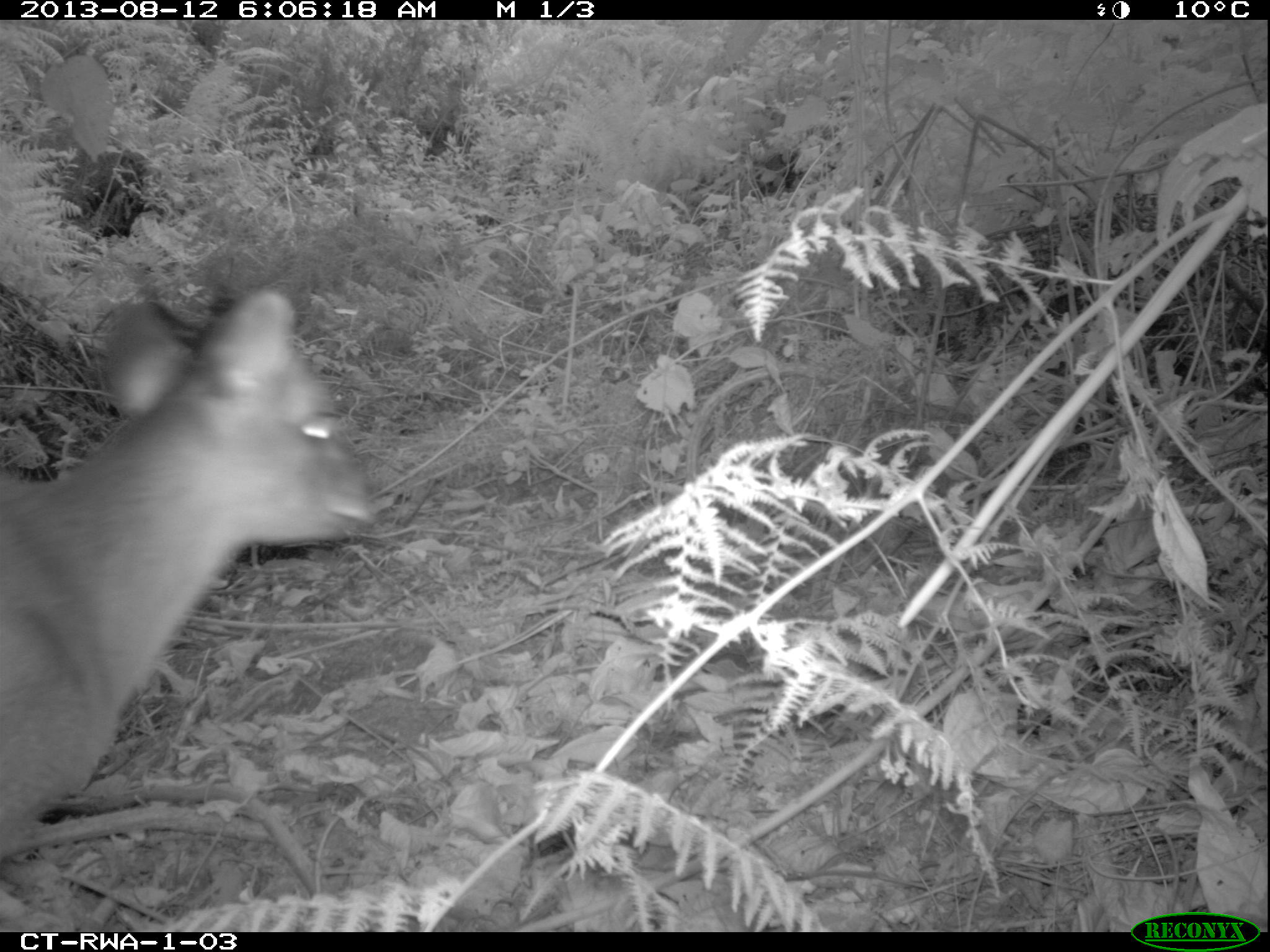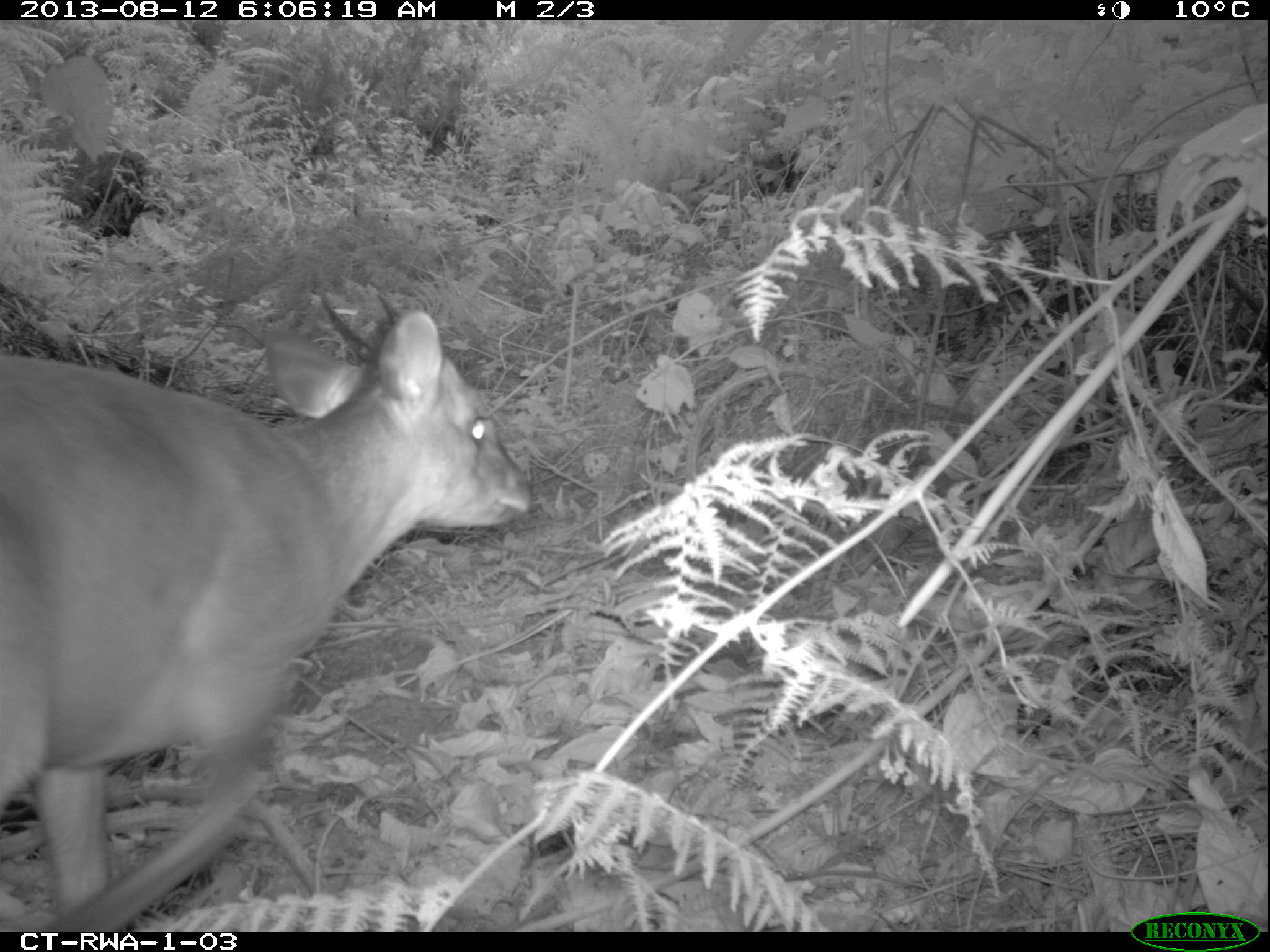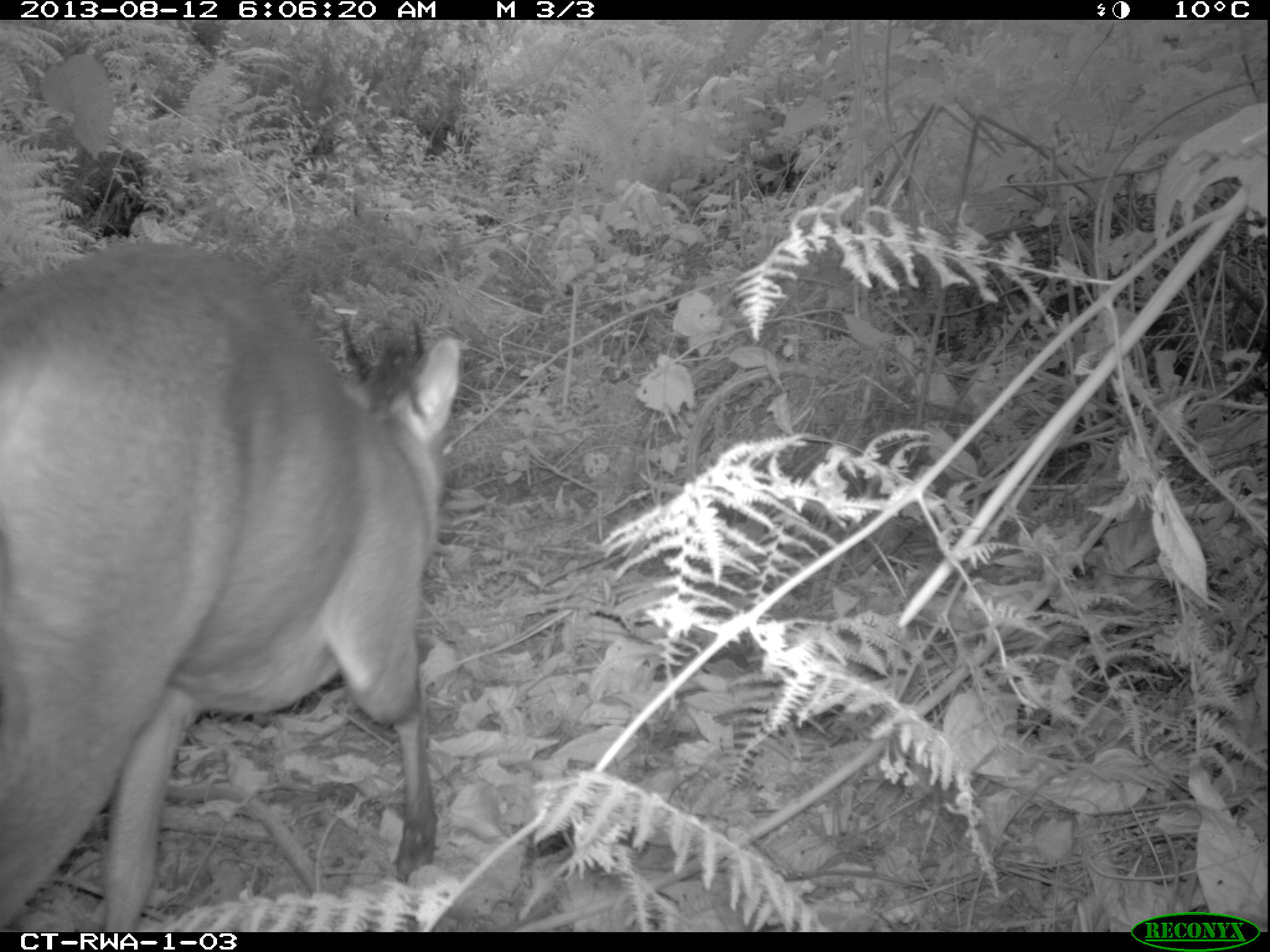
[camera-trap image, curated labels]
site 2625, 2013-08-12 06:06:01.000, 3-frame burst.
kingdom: Animalia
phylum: Chordata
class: Mammalia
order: Artiodactyla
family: Bovidae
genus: Cephalophus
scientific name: Cephalophus nigrifrons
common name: black-fronted duiker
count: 1